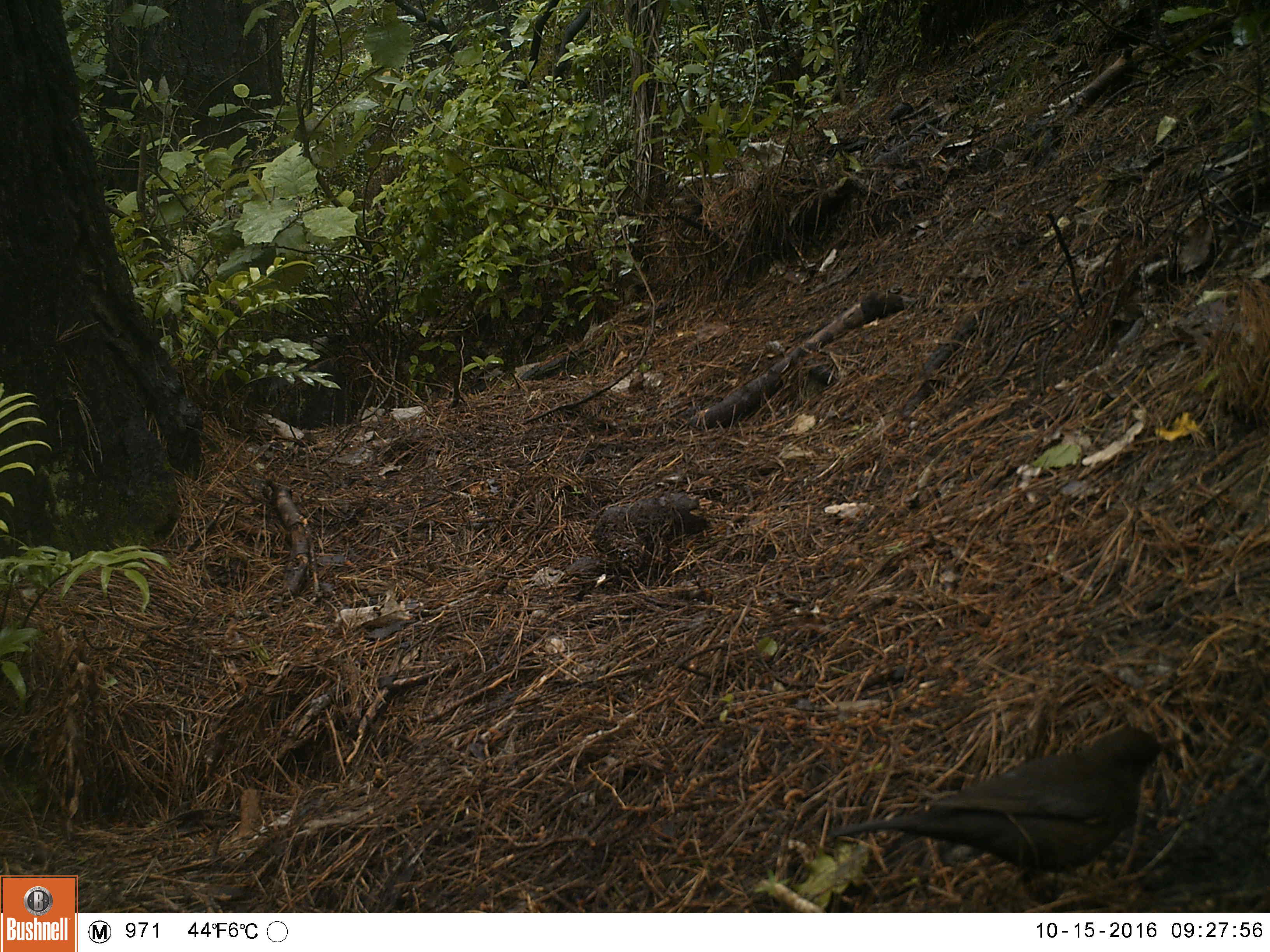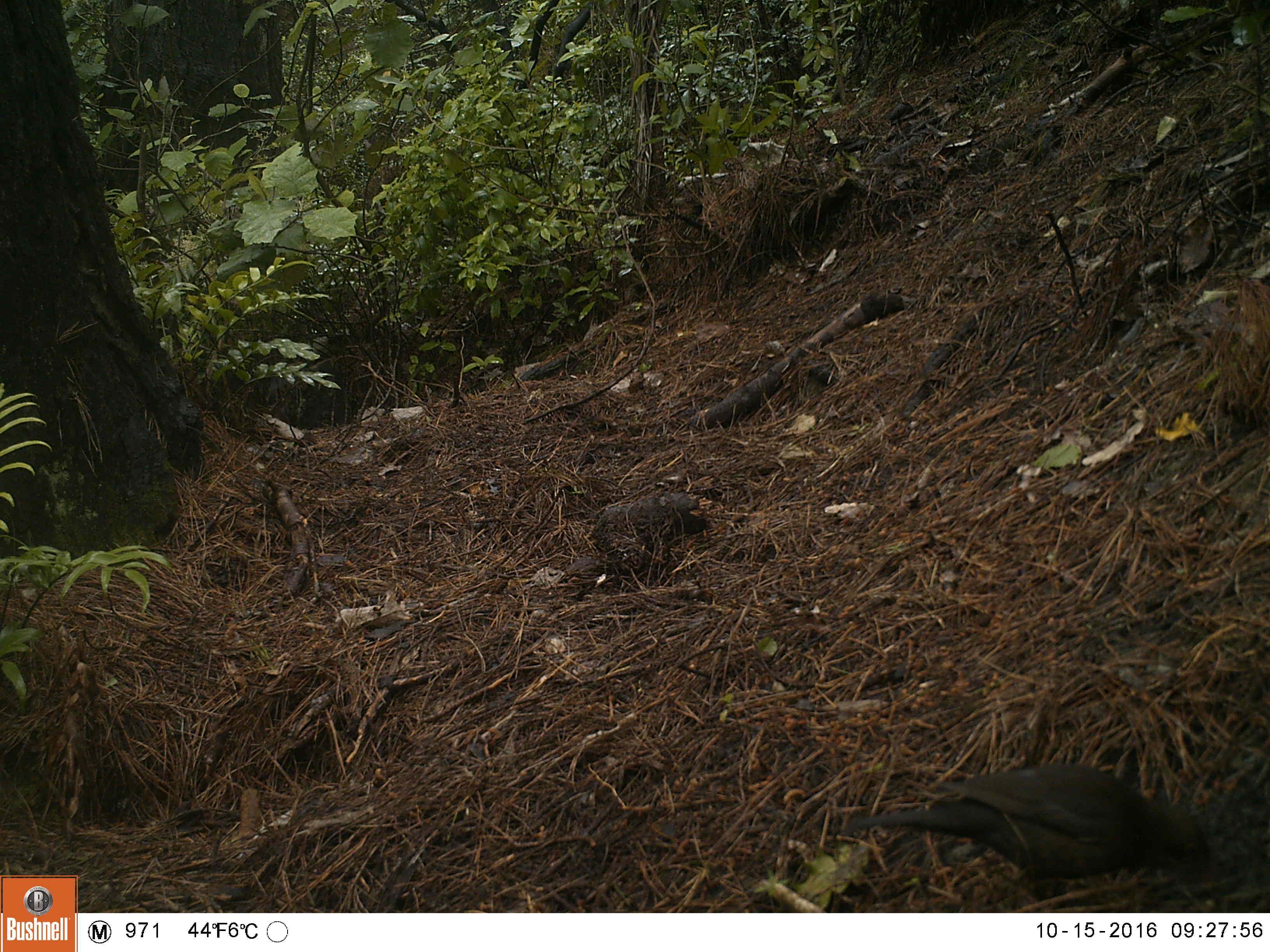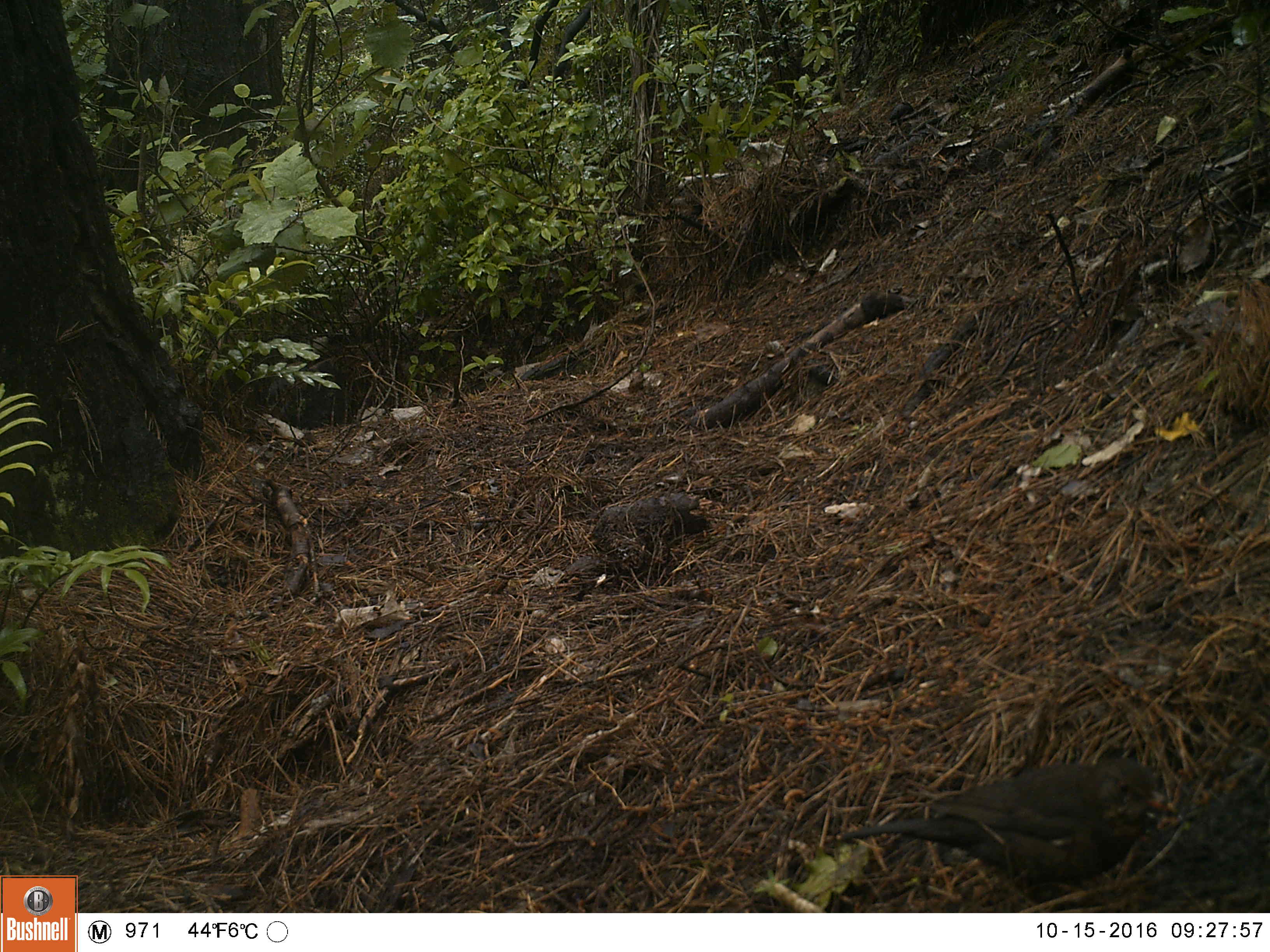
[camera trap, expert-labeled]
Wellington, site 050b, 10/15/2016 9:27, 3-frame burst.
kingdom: Animalia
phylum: Chordata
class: Aves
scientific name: Aves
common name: bird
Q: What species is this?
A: Bird (Aves).